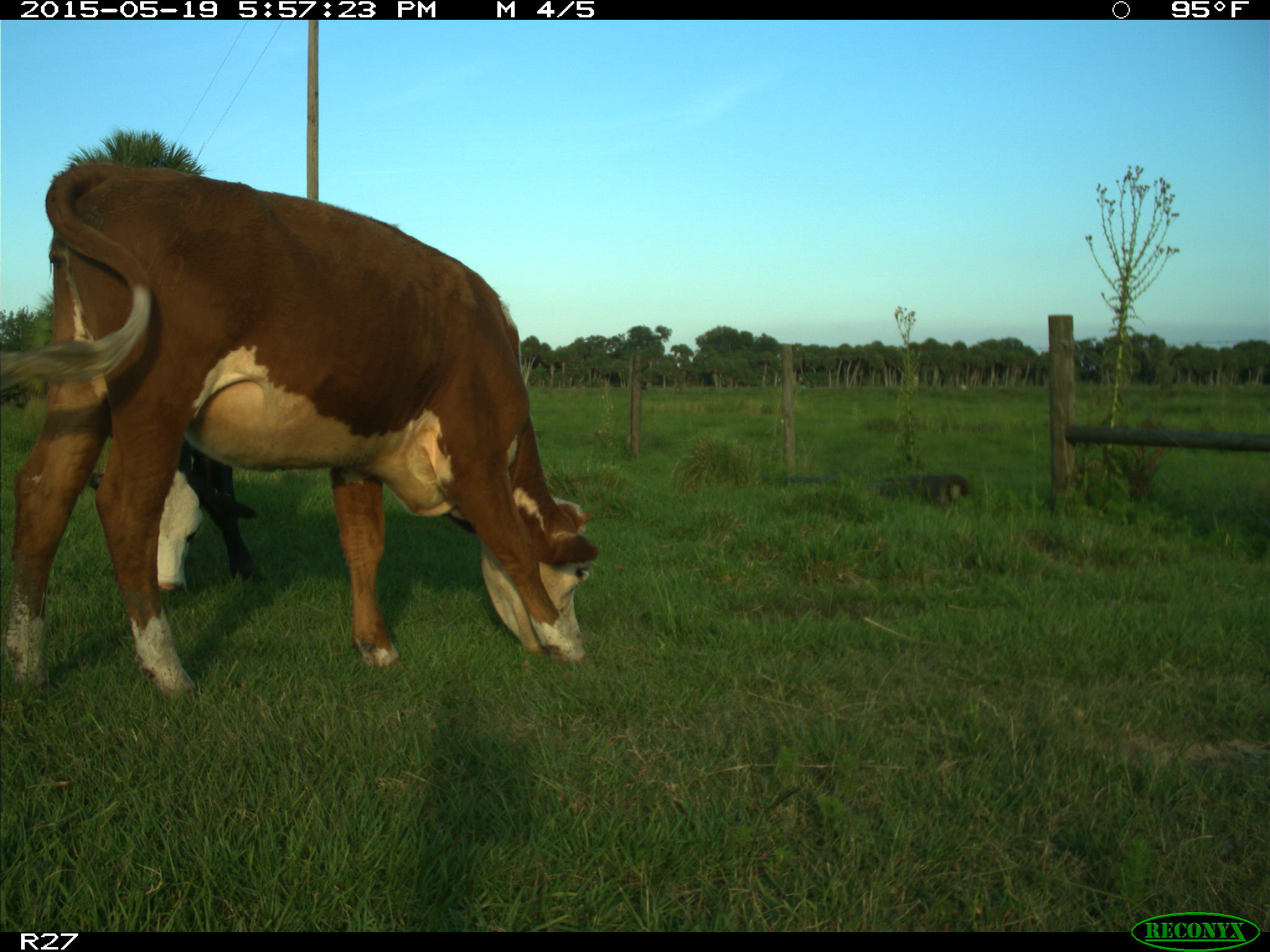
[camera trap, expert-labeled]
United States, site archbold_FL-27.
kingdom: Animalia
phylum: Chordata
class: Mammalia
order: Artiodactyla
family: Bovidae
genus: Bos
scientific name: Bos taurus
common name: domestic cow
Bos taurus (domestic cow).